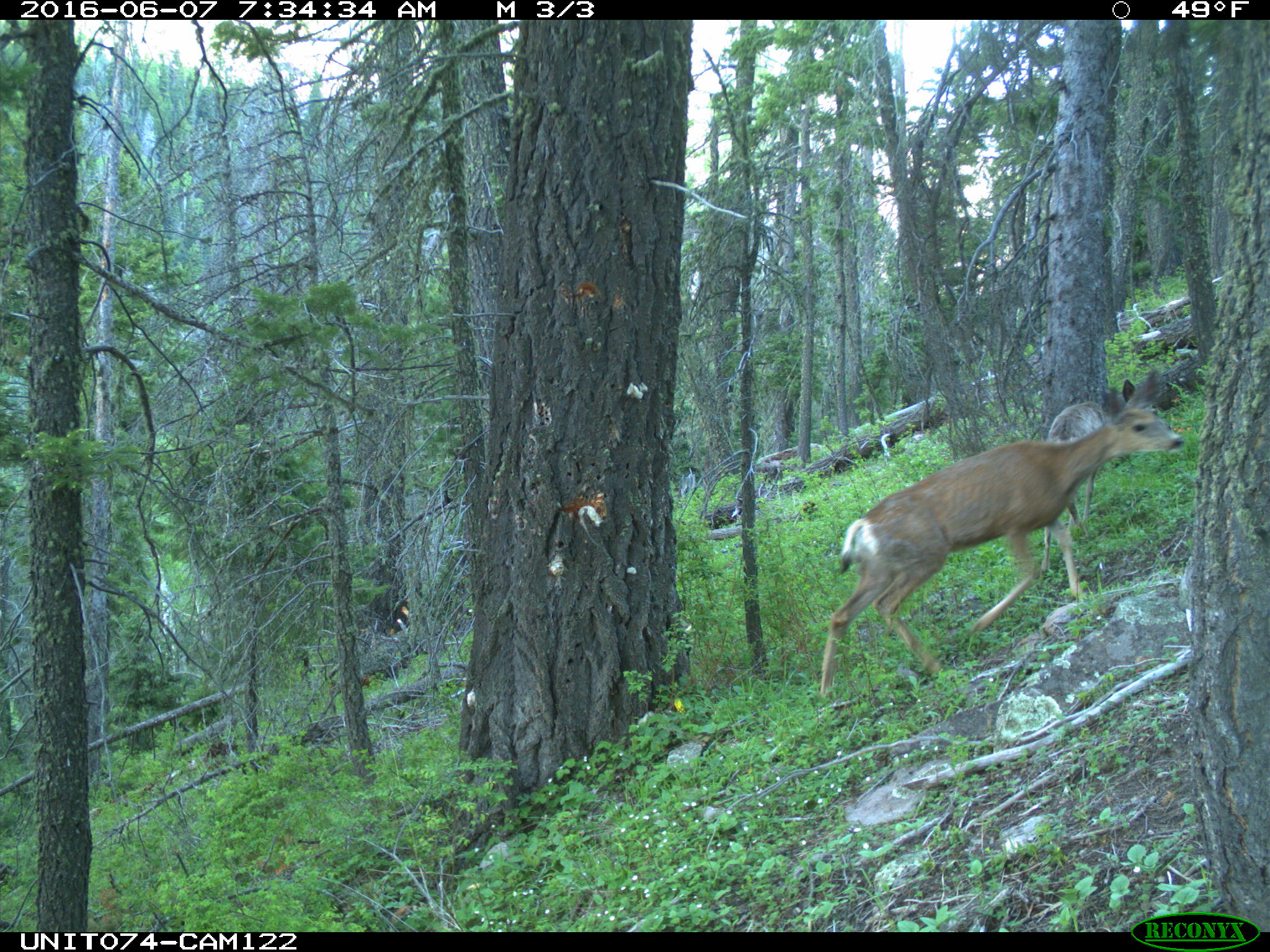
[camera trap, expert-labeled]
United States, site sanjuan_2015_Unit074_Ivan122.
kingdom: Animalia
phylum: Chordata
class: Mammalia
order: Artiodactyla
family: Cervidae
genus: Odocoileus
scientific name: Odocoileus hemionus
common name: mule deer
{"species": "Odocoileus hemionus (mule deer)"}